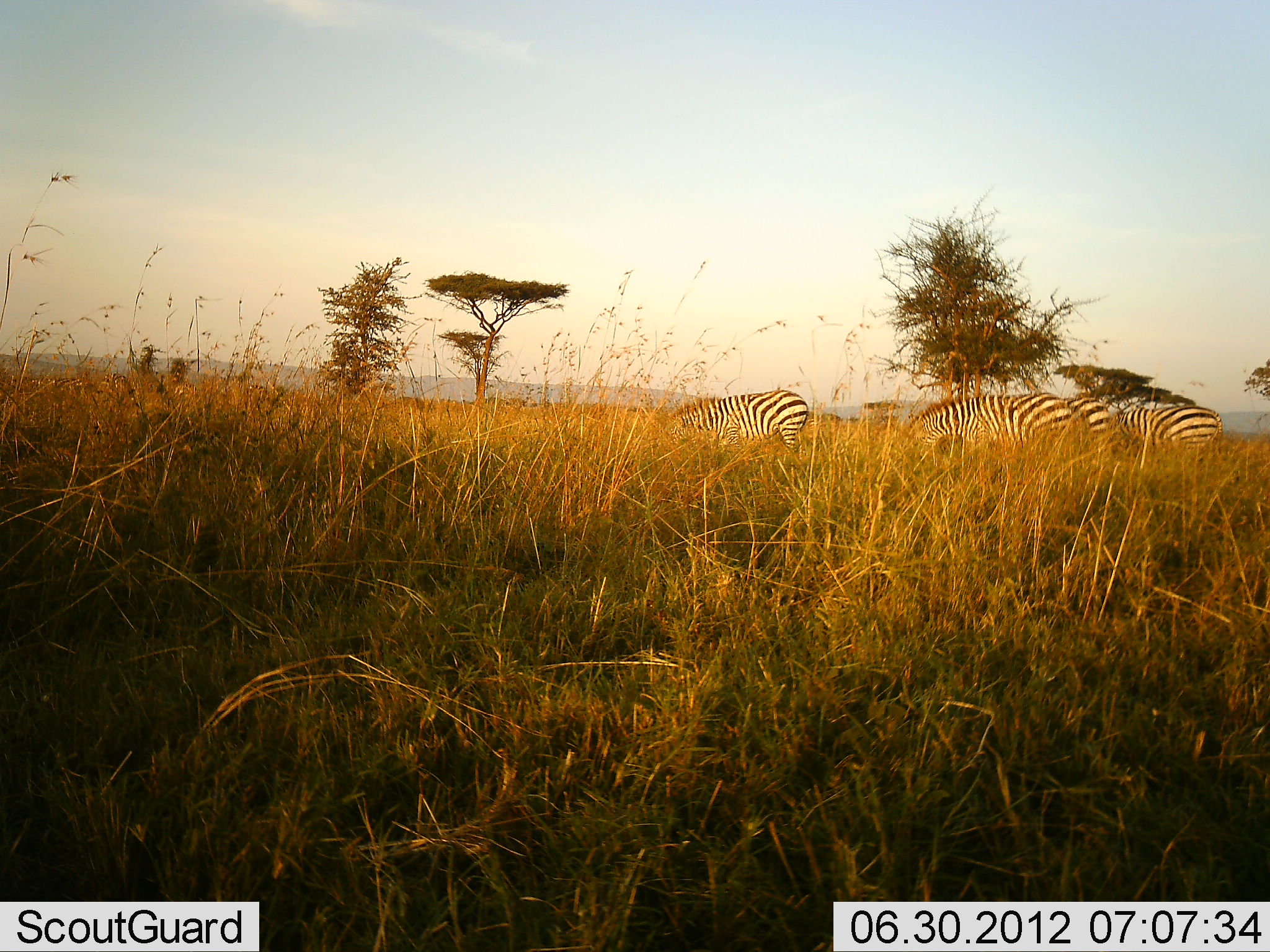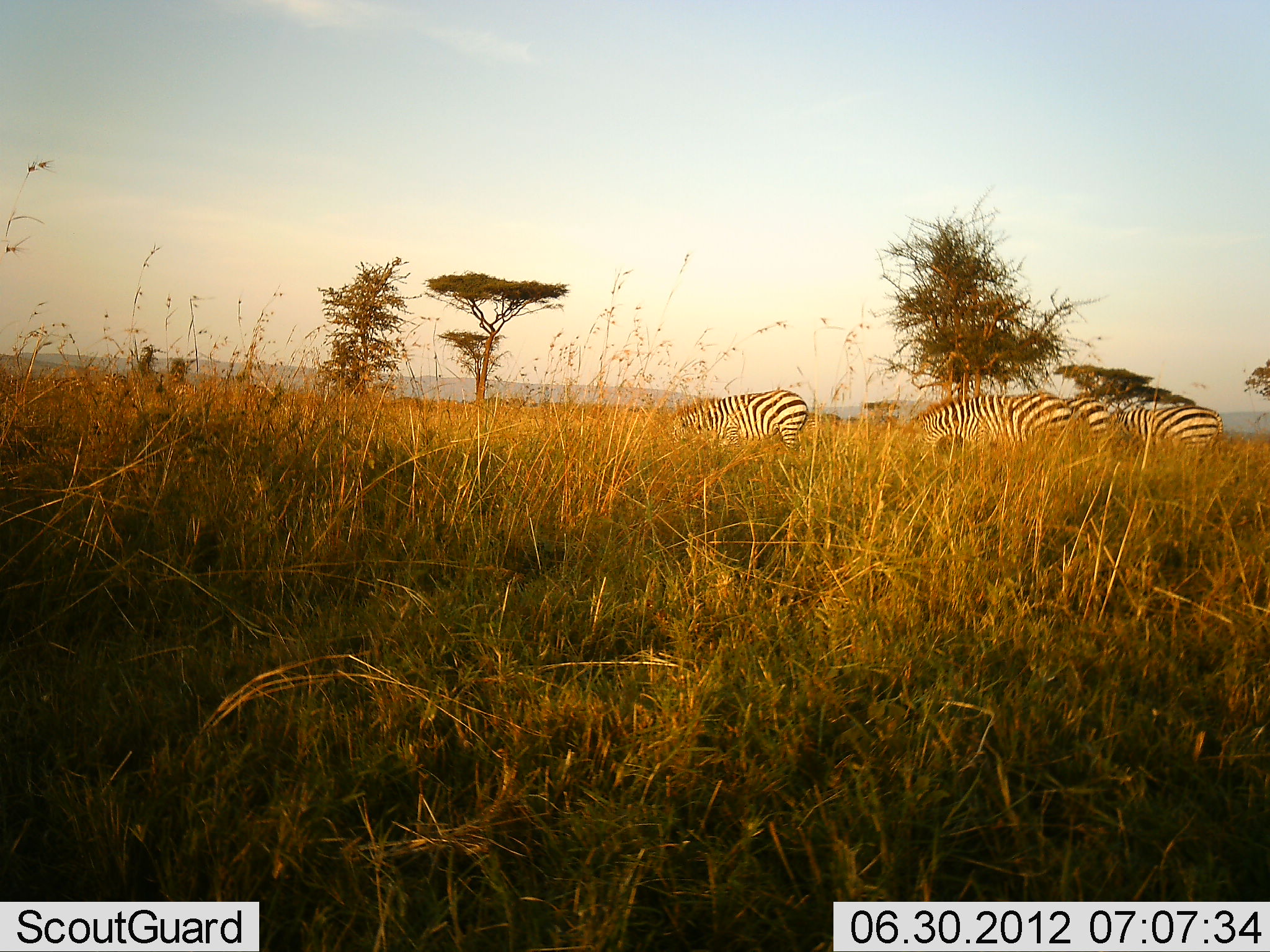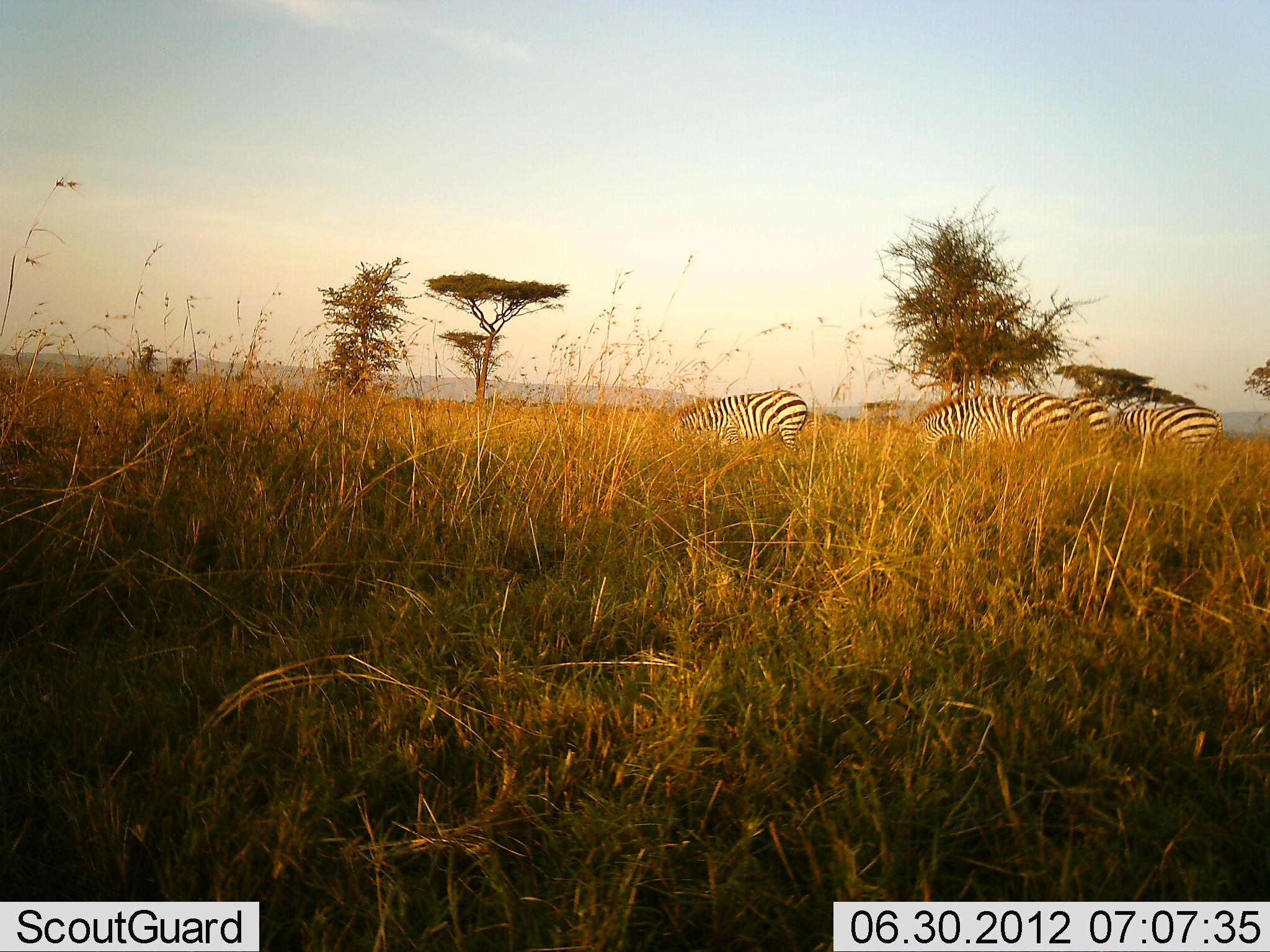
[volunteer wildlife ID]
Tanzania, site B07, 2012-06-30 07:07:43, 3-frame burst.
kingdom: Animalia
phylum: Chordata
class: Mammalia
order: Perissodactyla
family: Equidae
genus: Equus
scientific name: Equus quagga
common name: plains zebra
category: zebra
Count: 4.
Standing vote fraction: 30%.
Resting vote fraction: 0%.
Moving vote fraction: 10%.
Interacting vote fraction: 0%.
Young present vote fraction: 0%.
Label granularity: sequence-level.